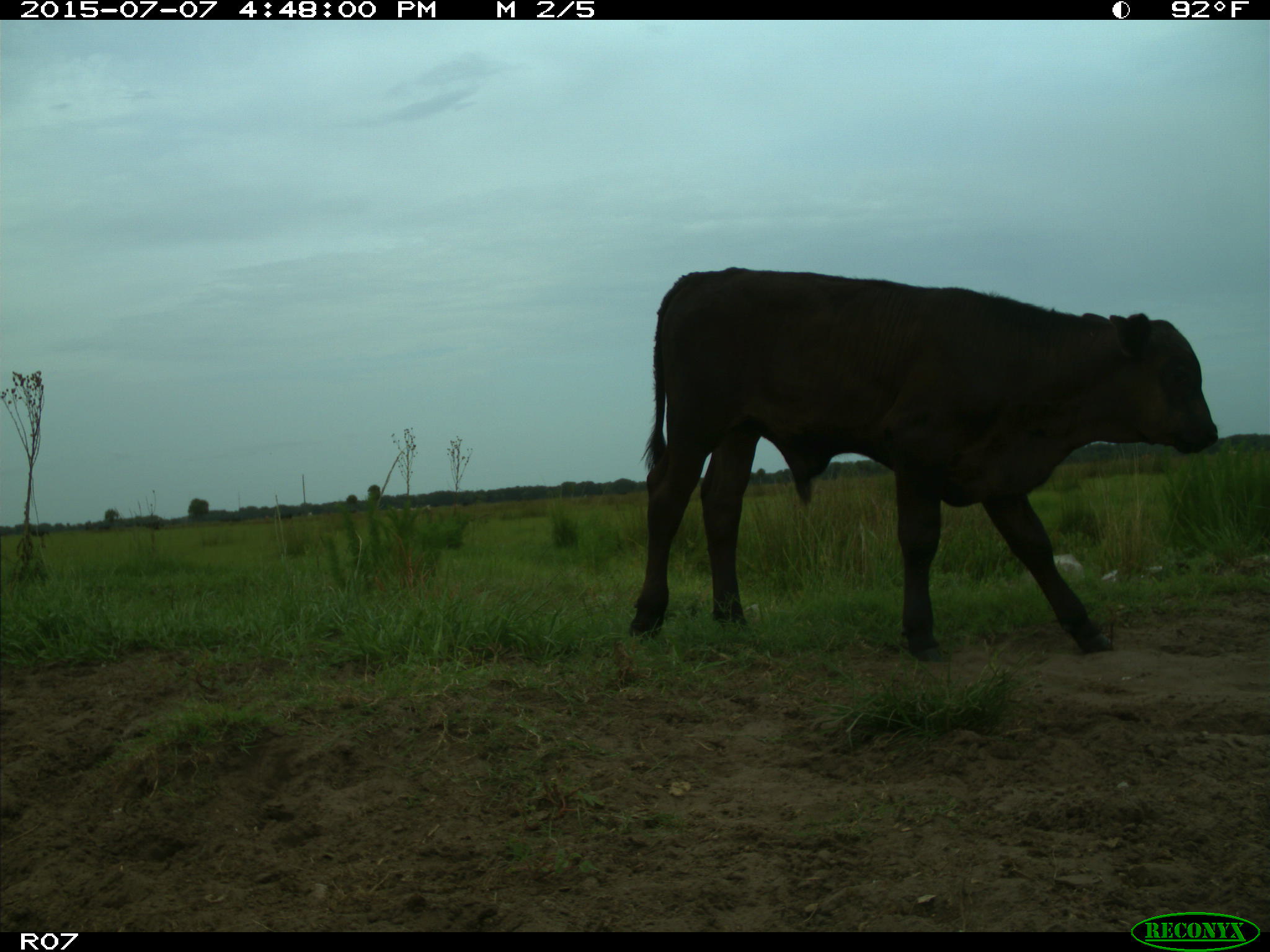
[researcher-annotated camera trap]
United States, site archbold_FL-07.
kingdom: Animalia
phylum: Chordata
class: Mammalia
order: Artiodactyla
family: Bovidae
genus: Bos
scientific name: Bos taurus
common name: domestic cow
Bos taurus (domestic cow).